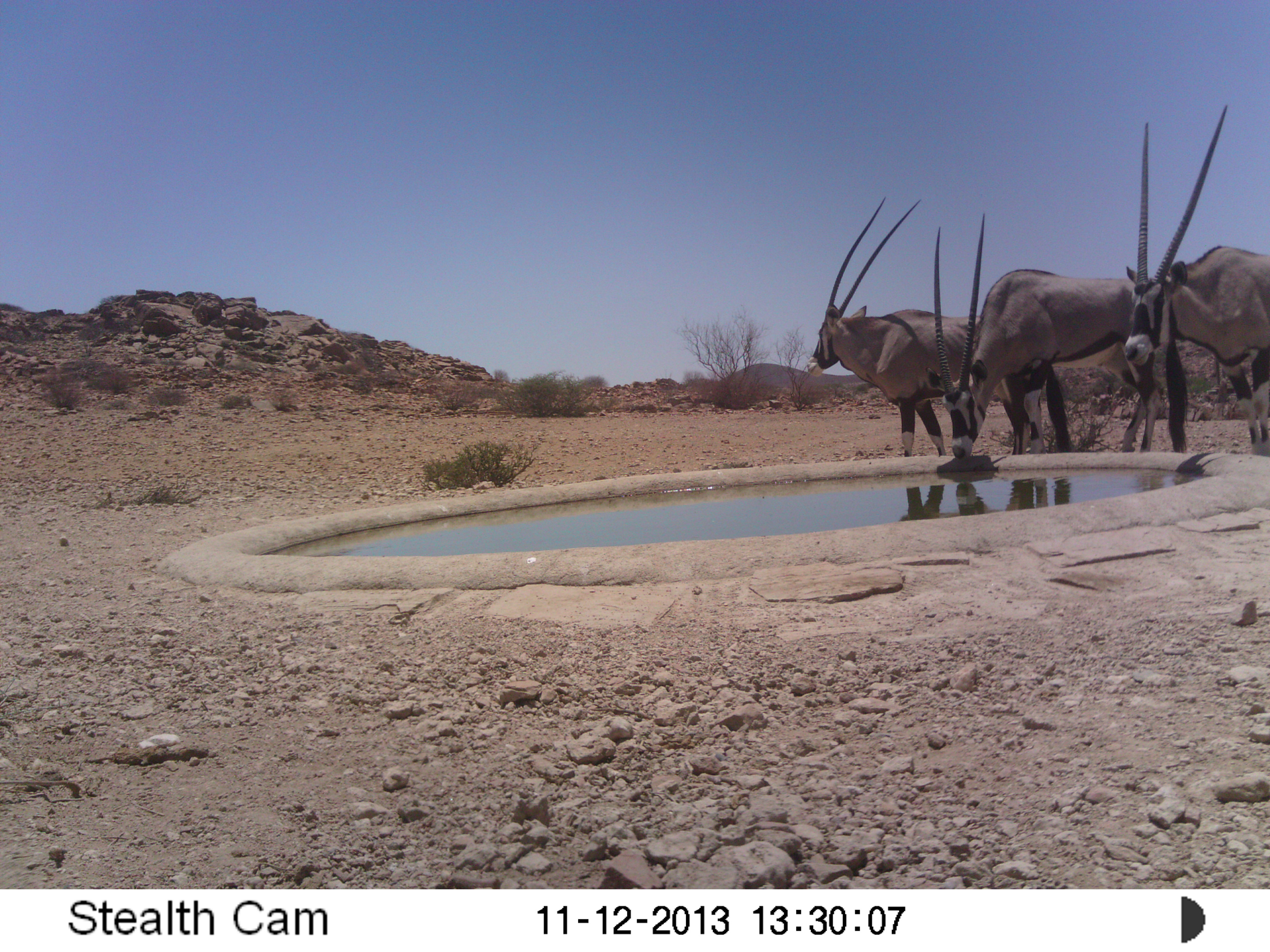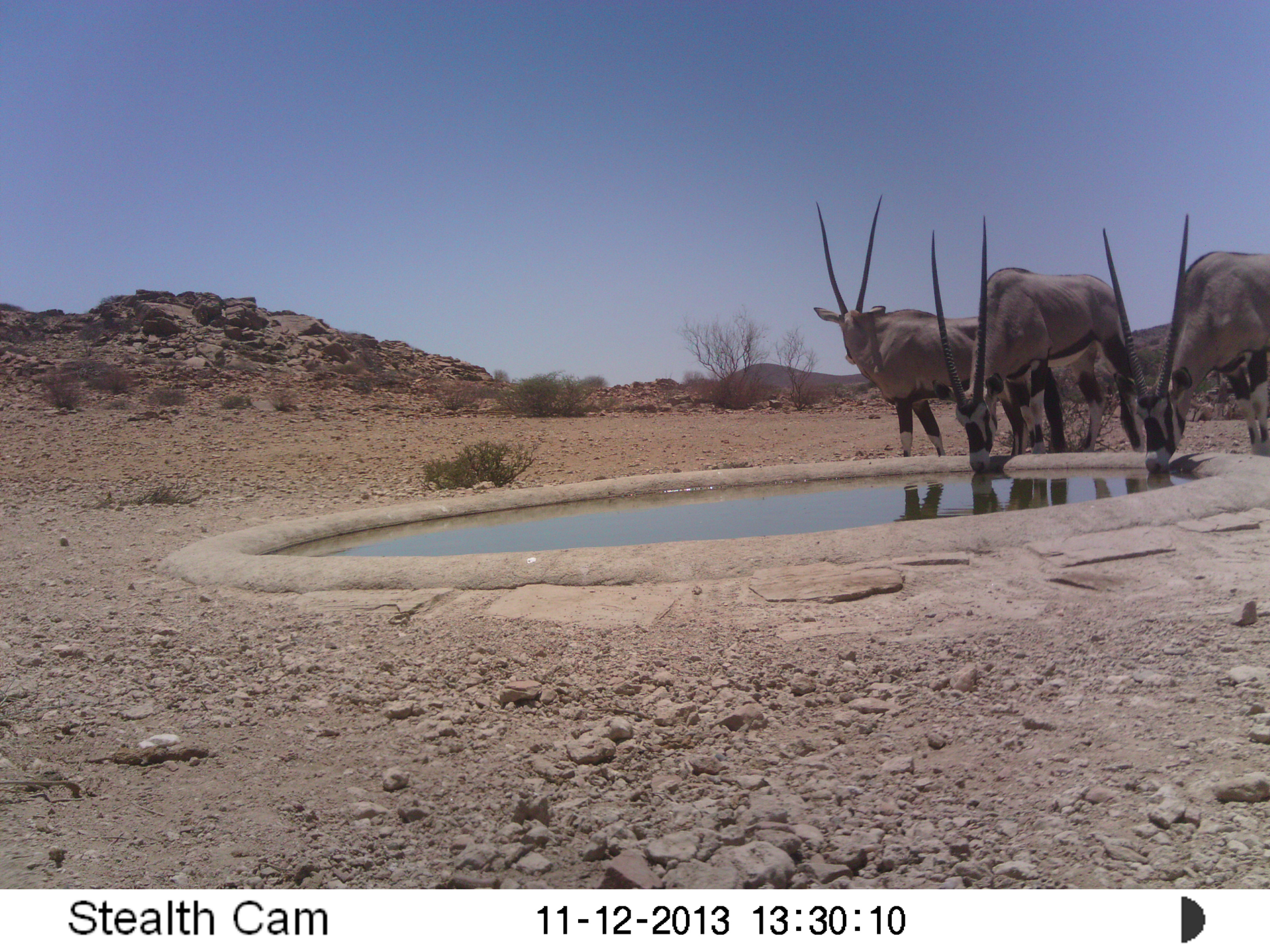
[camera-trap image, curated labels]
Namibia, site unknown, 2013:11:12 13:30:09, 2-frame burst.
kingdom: Animalia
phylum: Chordata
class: Mammalia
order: Artiodactyla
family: Bovidae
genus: Oryx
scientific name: Oryx gazella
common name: gemsbok